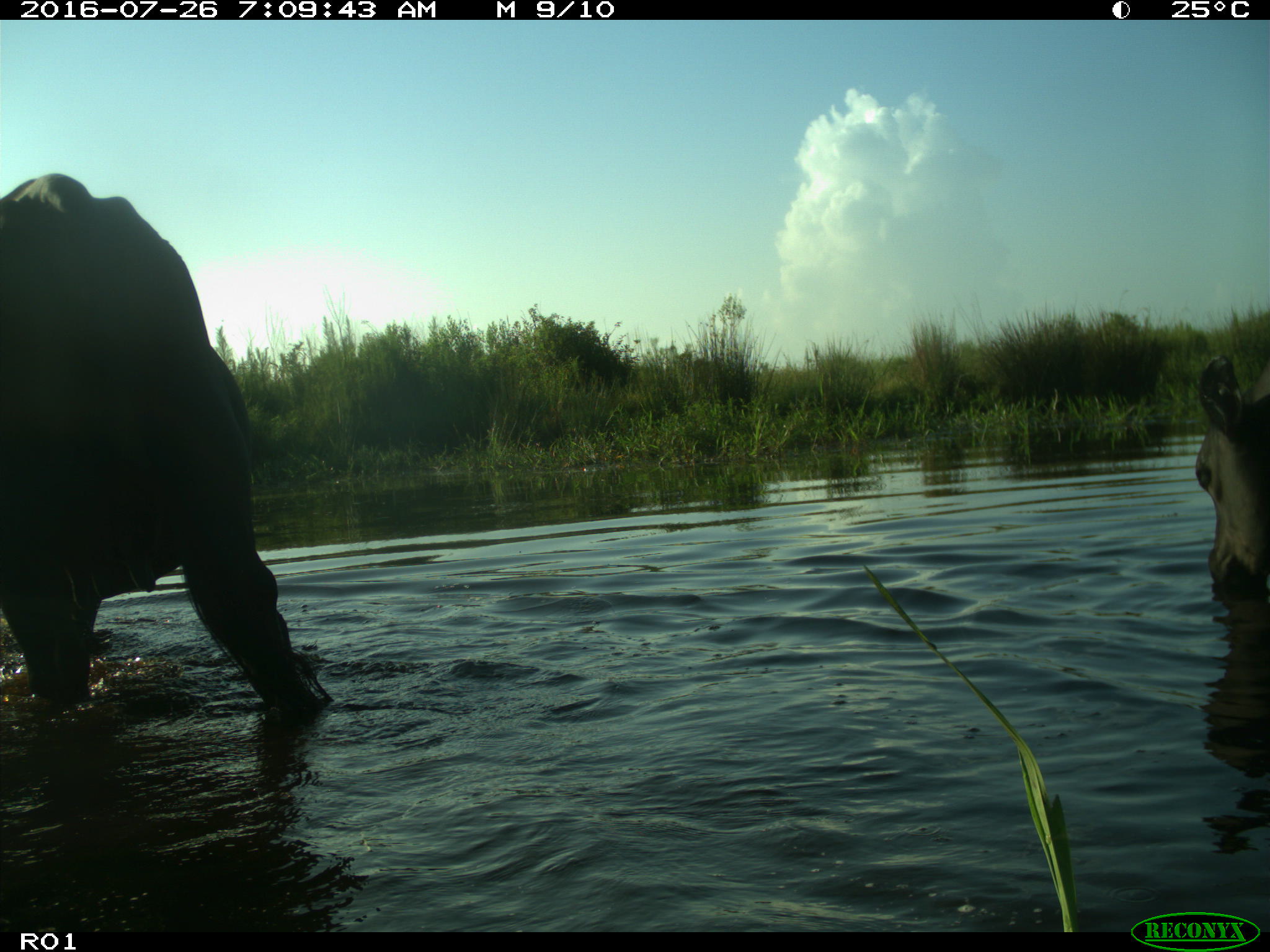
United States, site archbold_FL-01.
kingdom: Animalia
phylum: Chordata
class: Mammalia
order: Artiodactyla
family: Bovidae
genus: Bos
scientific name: Bos taurus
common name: domestic cow